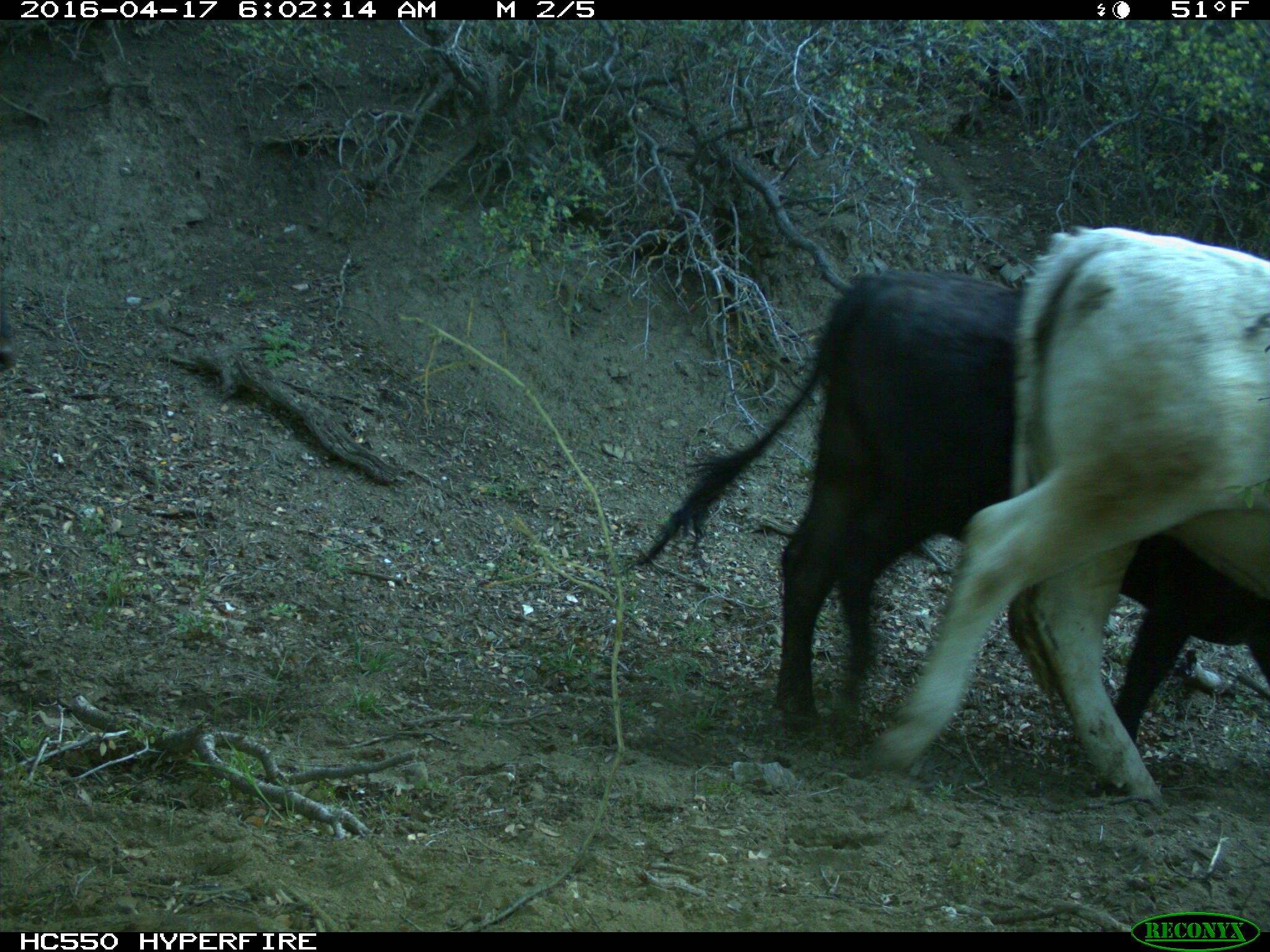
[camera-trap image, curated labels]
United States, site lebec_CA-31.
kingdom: Animalia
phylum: Chordata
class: Mammalia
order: Artiodactyla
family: Bovidae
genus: Bos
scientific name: Bos taurus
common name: domestic cow